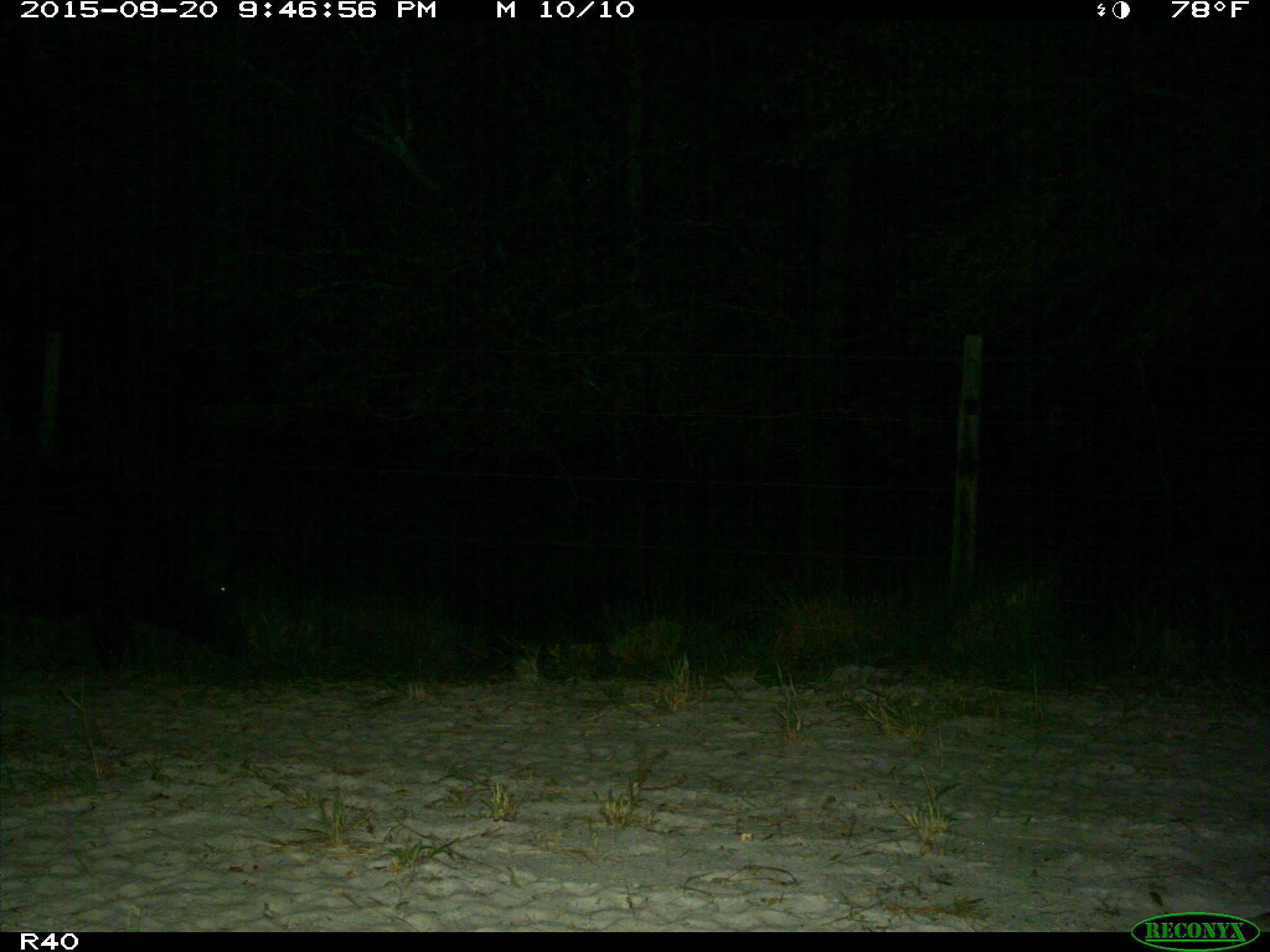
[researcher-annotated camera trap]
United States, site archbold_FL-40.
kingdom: Animalia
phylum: Chordata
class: Mammalia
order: Artiodactyla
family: Suidae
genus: Sus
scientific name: Sus scrofa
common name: wild boar